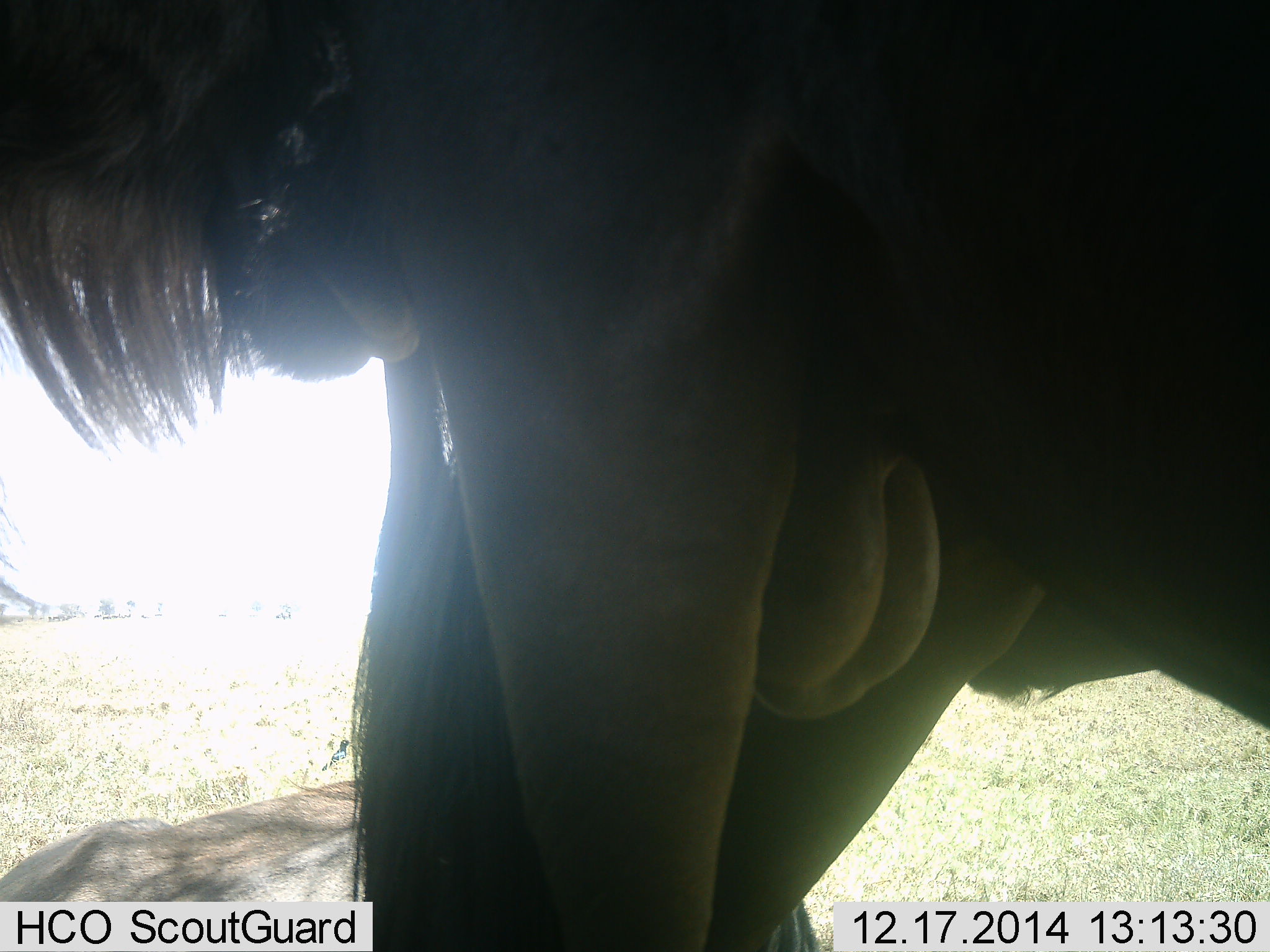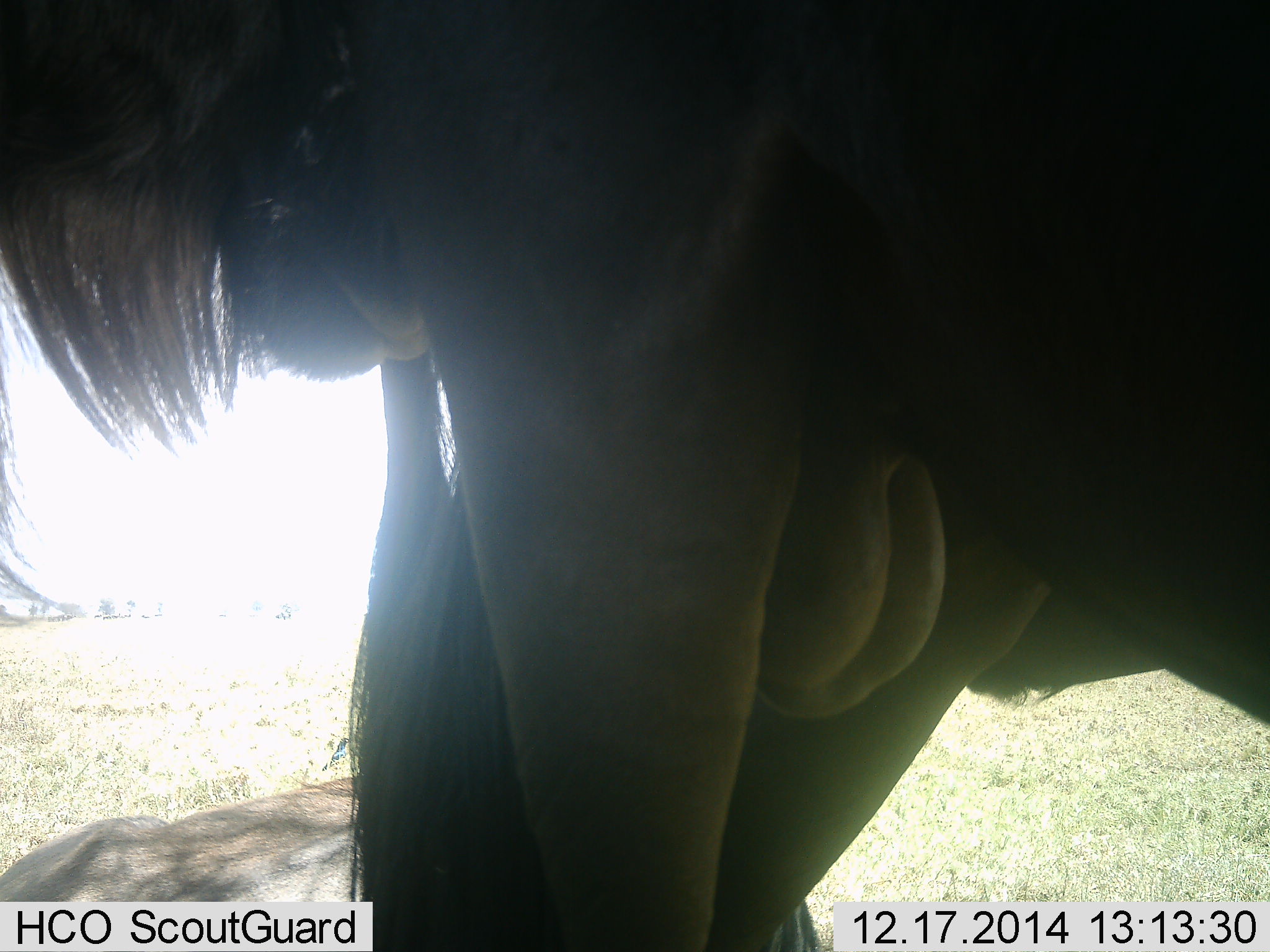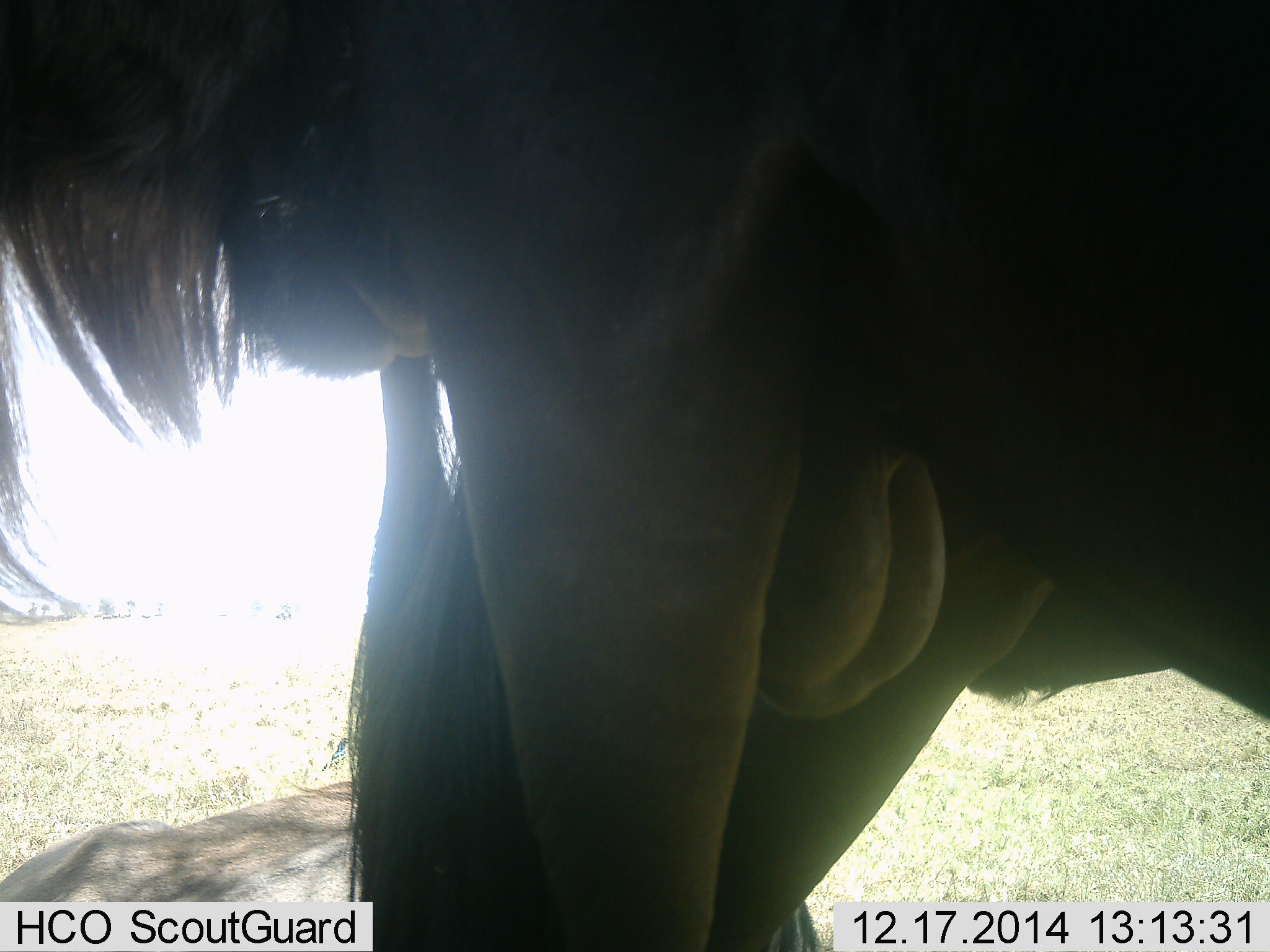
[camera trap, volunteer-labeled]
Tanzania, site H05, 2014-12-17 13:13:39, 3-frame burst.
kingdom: Animalia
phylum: Chordata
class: Mammalia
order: Artiodactyla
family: Bovidae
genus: Connochaetes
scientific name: Connochaetes taurinus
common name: blue wildebeest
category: wildebeest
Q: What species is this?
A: Wildebeest (blue wildebeest) (Connochaetes taurinus).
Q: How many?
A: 2.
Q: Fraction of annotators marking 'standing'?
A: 90%.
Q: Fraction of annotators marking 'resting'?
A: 10%.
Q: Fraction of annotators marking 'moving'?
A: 0%.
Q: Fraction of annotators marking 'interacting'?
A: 10%.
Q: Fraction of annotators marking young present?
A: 0%.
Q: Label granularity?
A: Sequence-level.